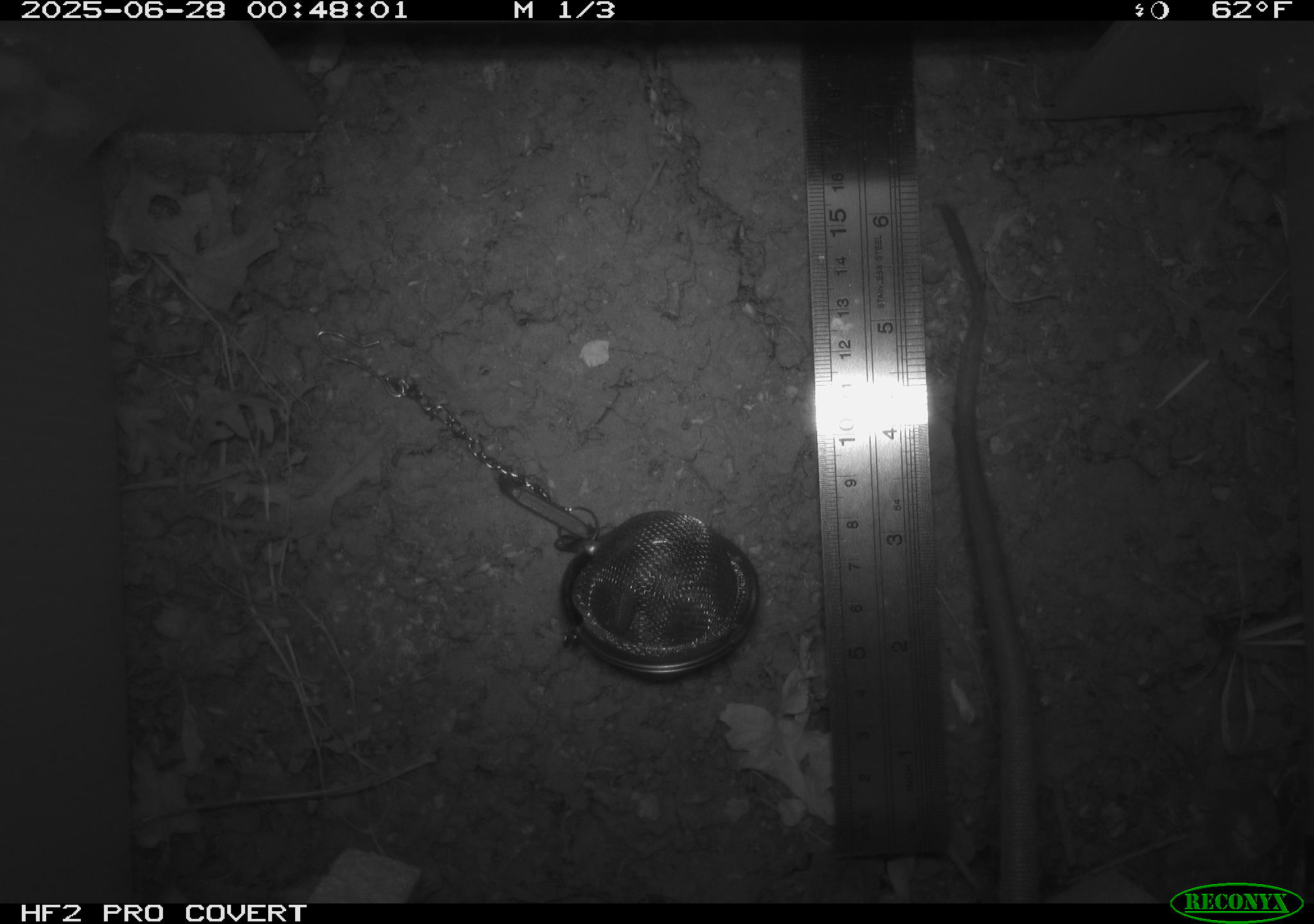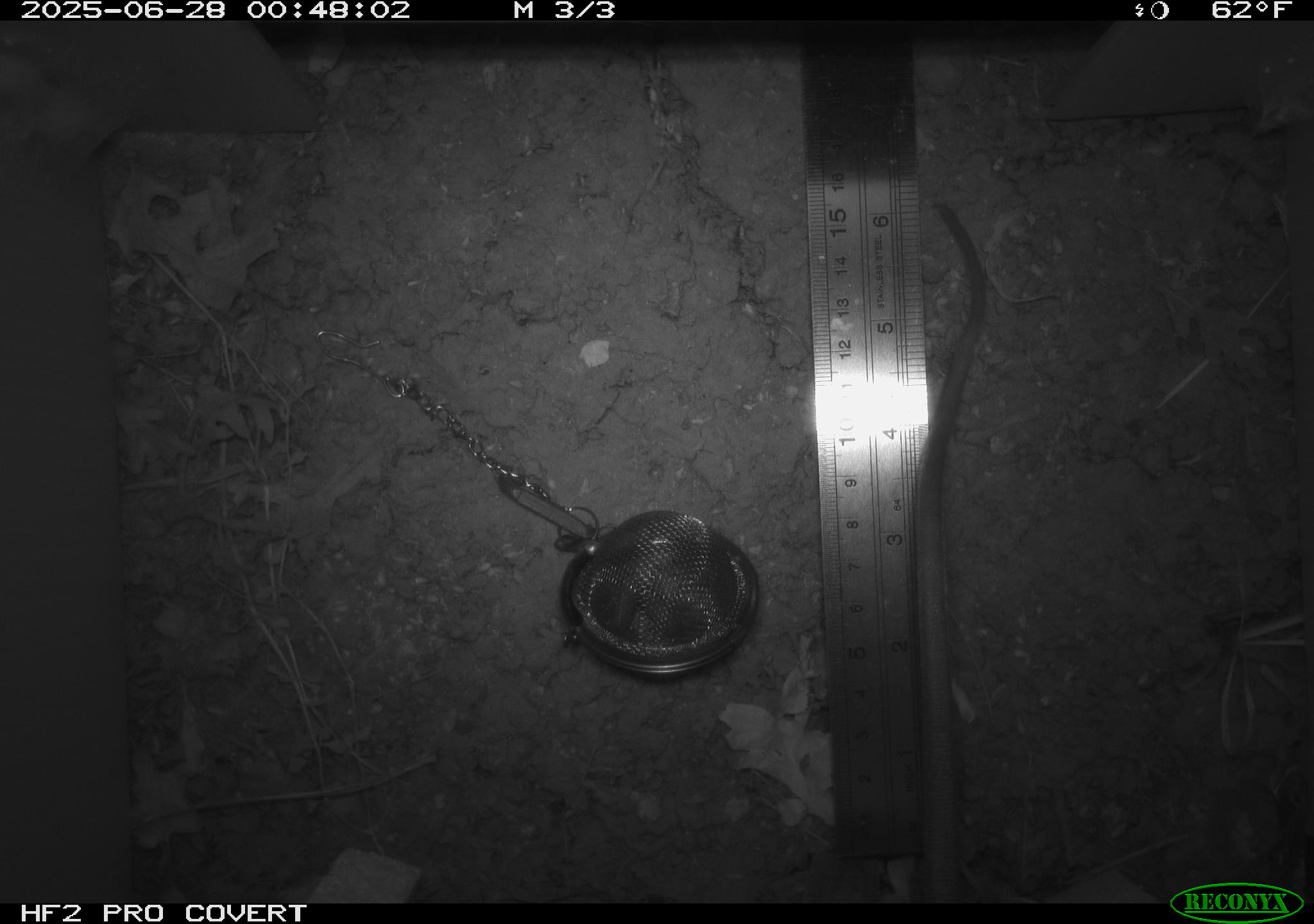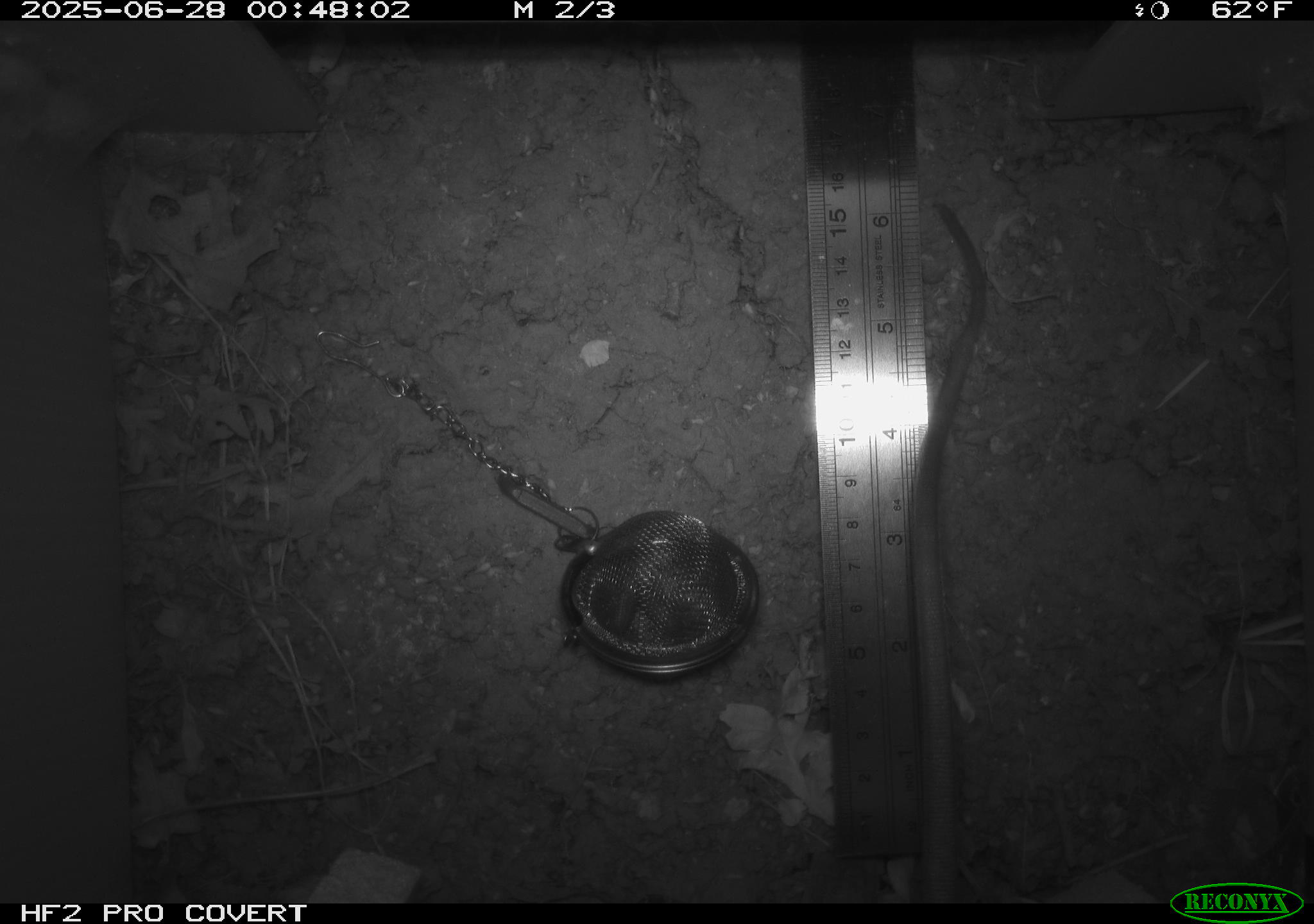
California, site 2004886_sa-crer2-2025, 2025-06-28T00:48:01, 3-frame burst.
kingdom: Animalia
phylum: Chordata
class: Mammalia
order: Rodentia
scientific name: Rodentia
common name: rodent